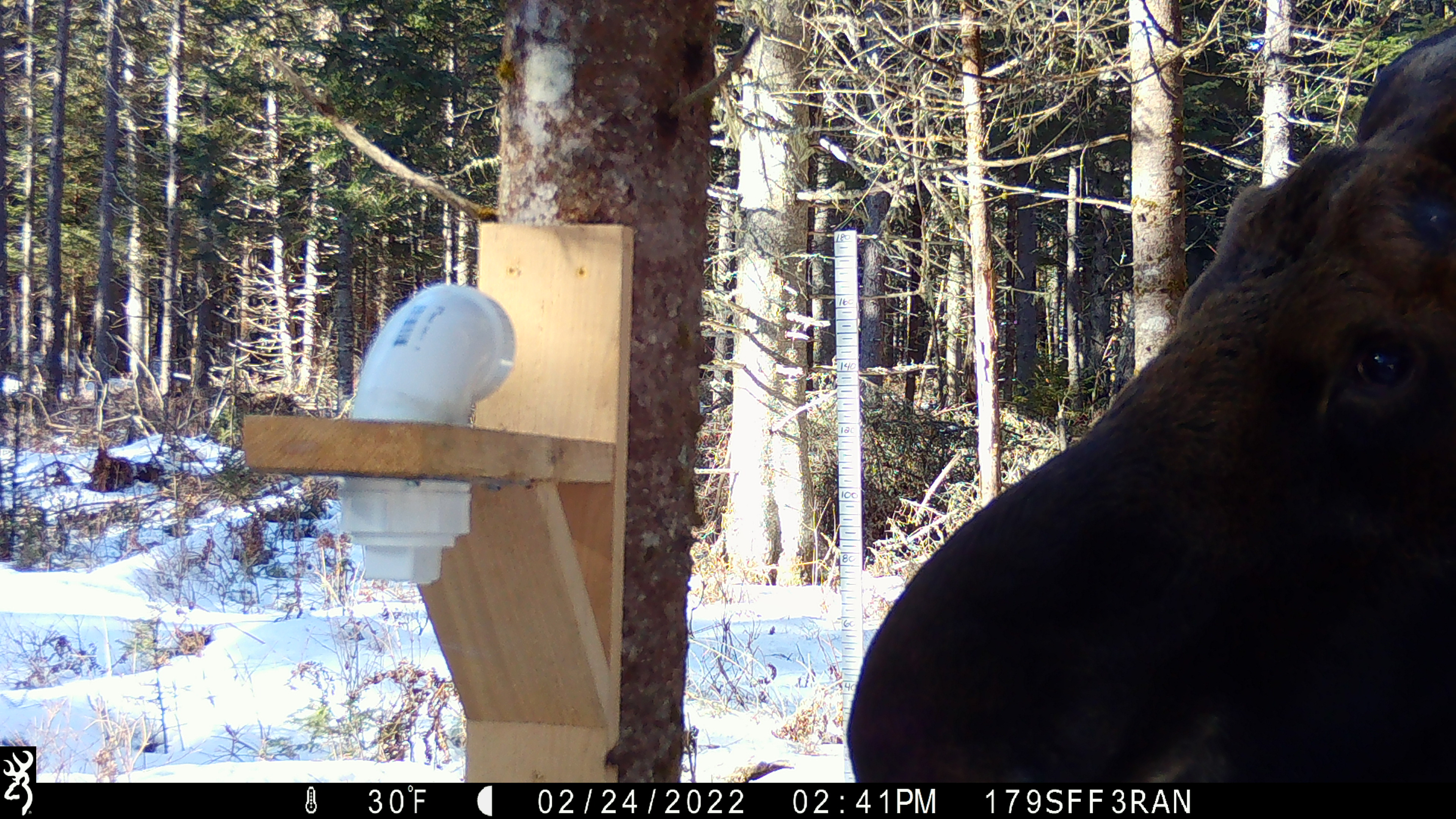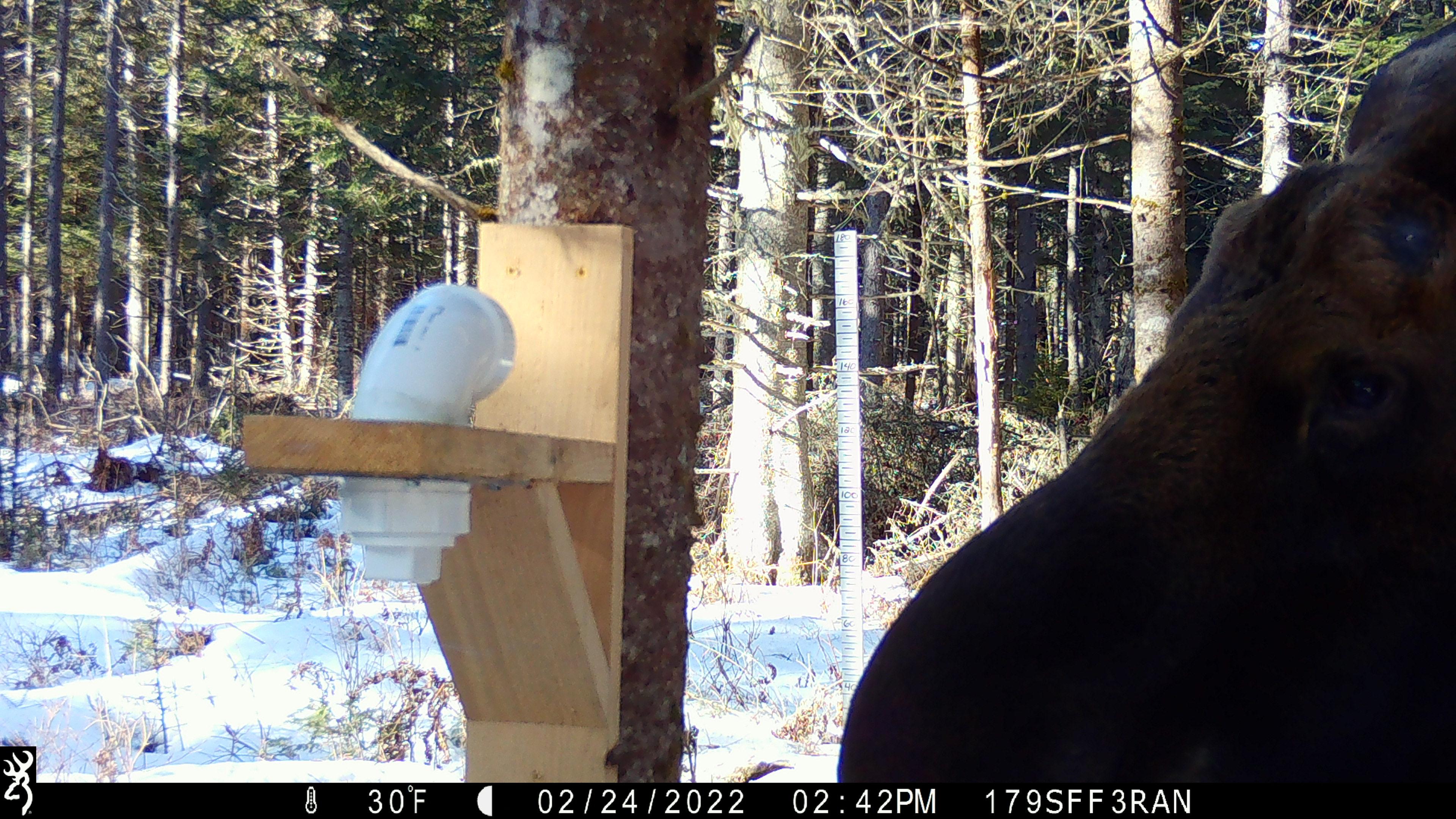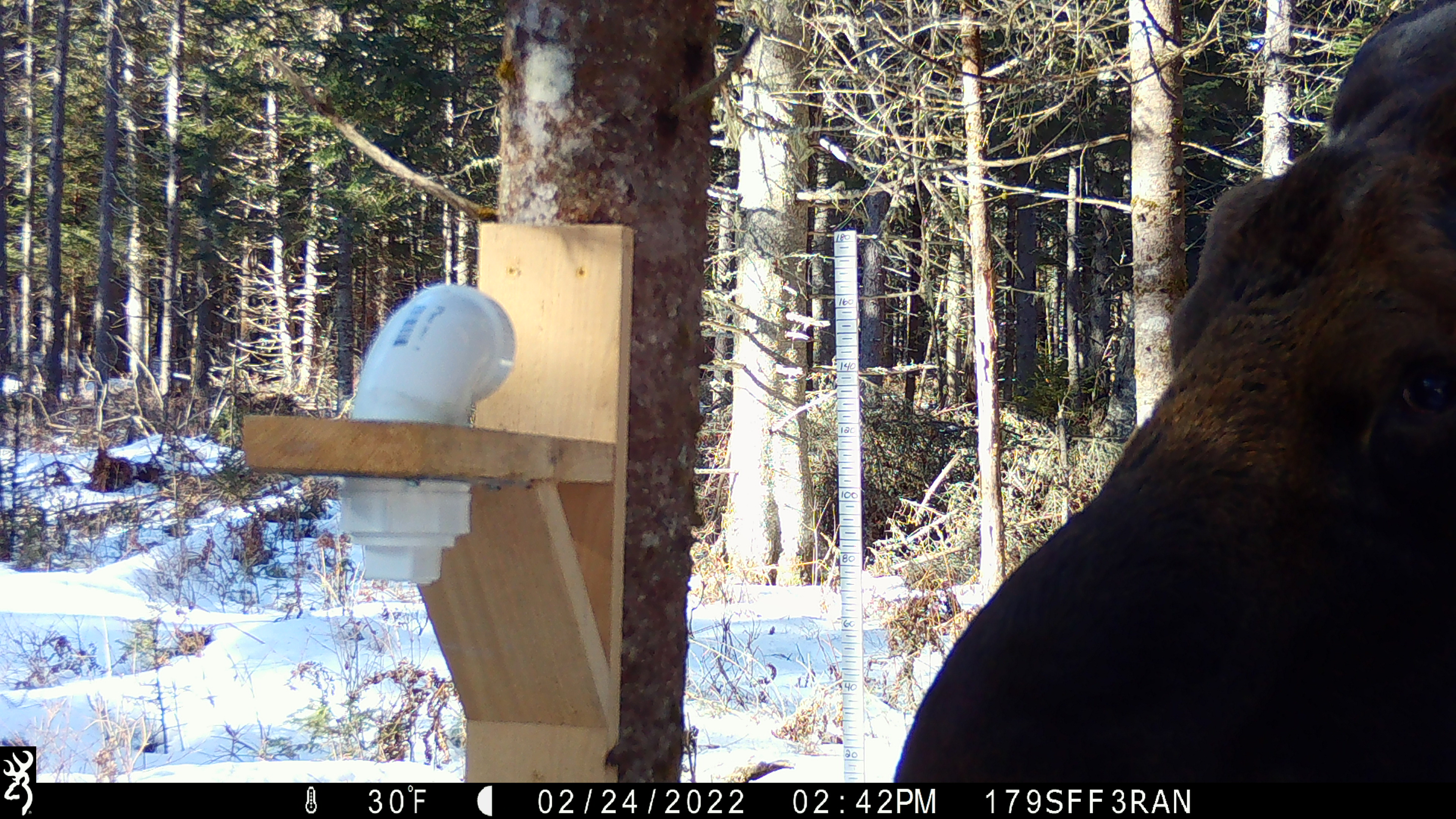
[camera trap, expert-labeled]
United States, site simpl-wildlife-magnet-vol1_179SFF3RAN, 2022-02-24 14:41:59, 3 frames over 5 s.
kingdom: Animalia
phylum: Chordata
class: Mammalia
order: Artiodactyla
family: Cervidae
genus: Alces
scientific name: Alces alces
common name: moose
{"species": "moose (Alces alces)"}